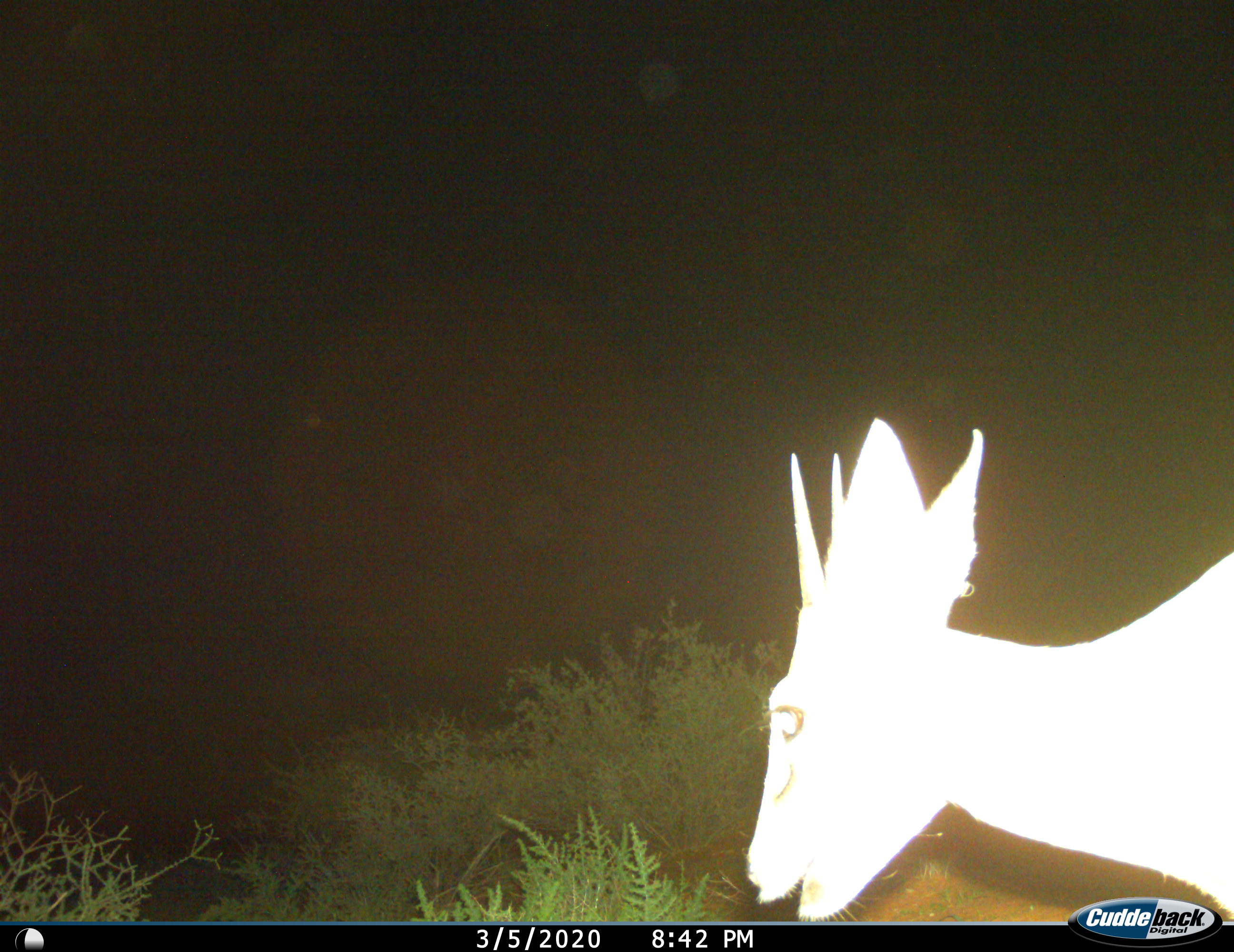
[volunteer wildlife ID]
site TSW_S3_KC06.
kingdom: Animalia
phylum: Chordata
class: Mammalia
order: Artiodactyla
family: Bovidae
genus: Sylvicapra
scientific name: Sylvicapra grimmia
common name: common duiker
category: duikercommongrey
Duikercommongrey (common duiker) (Sylvicapra grimmia), count 1. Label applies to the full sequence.